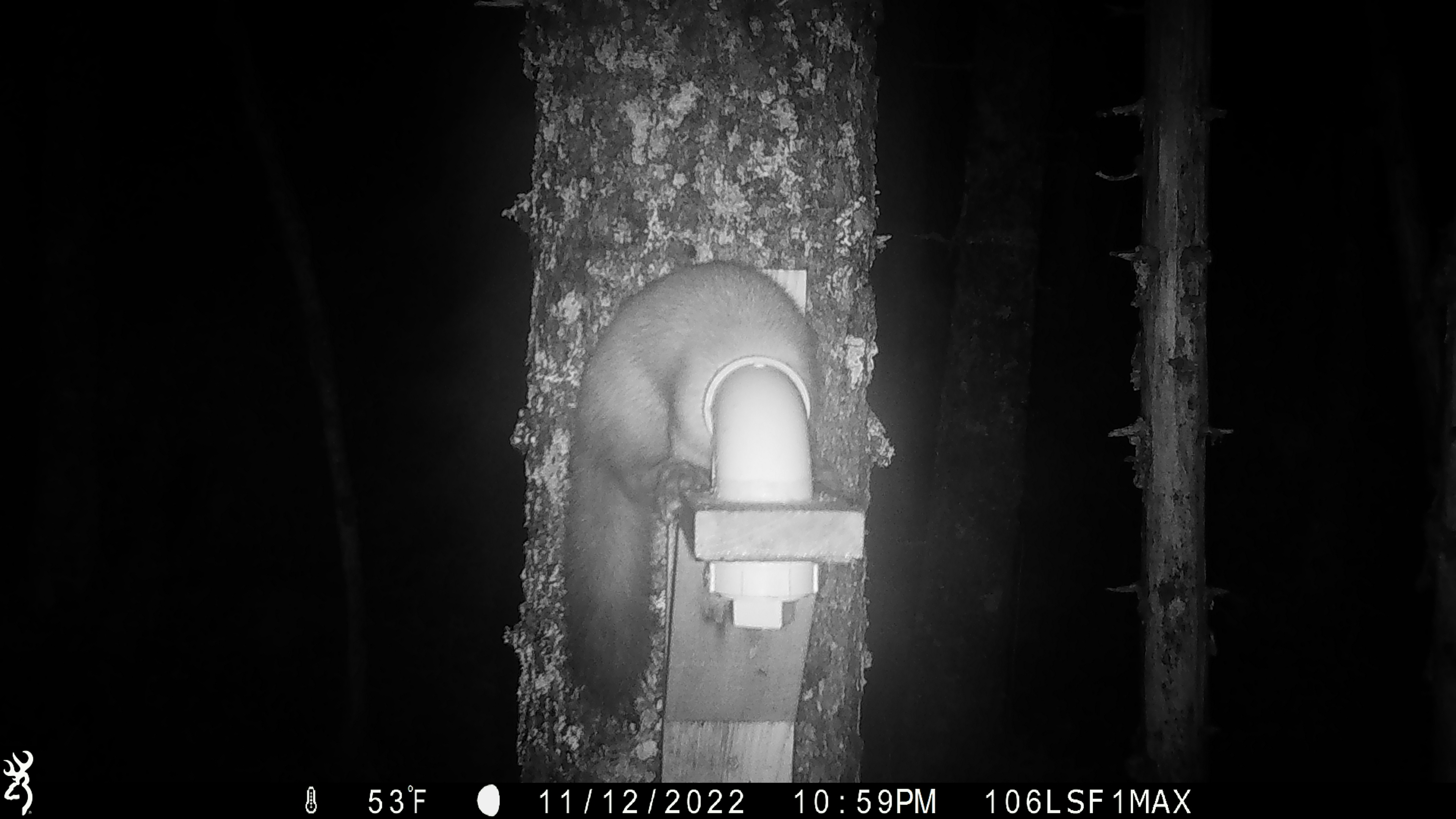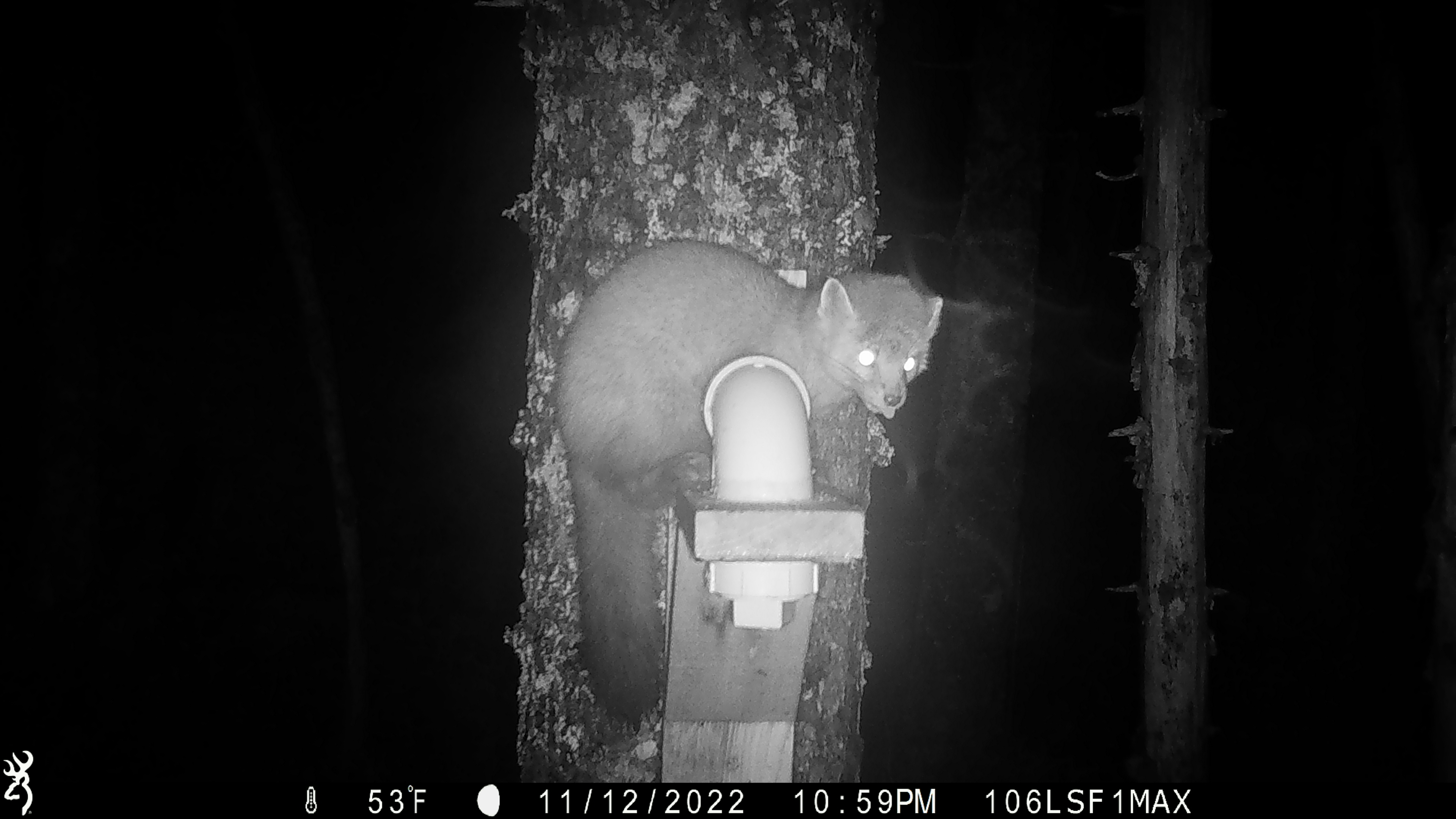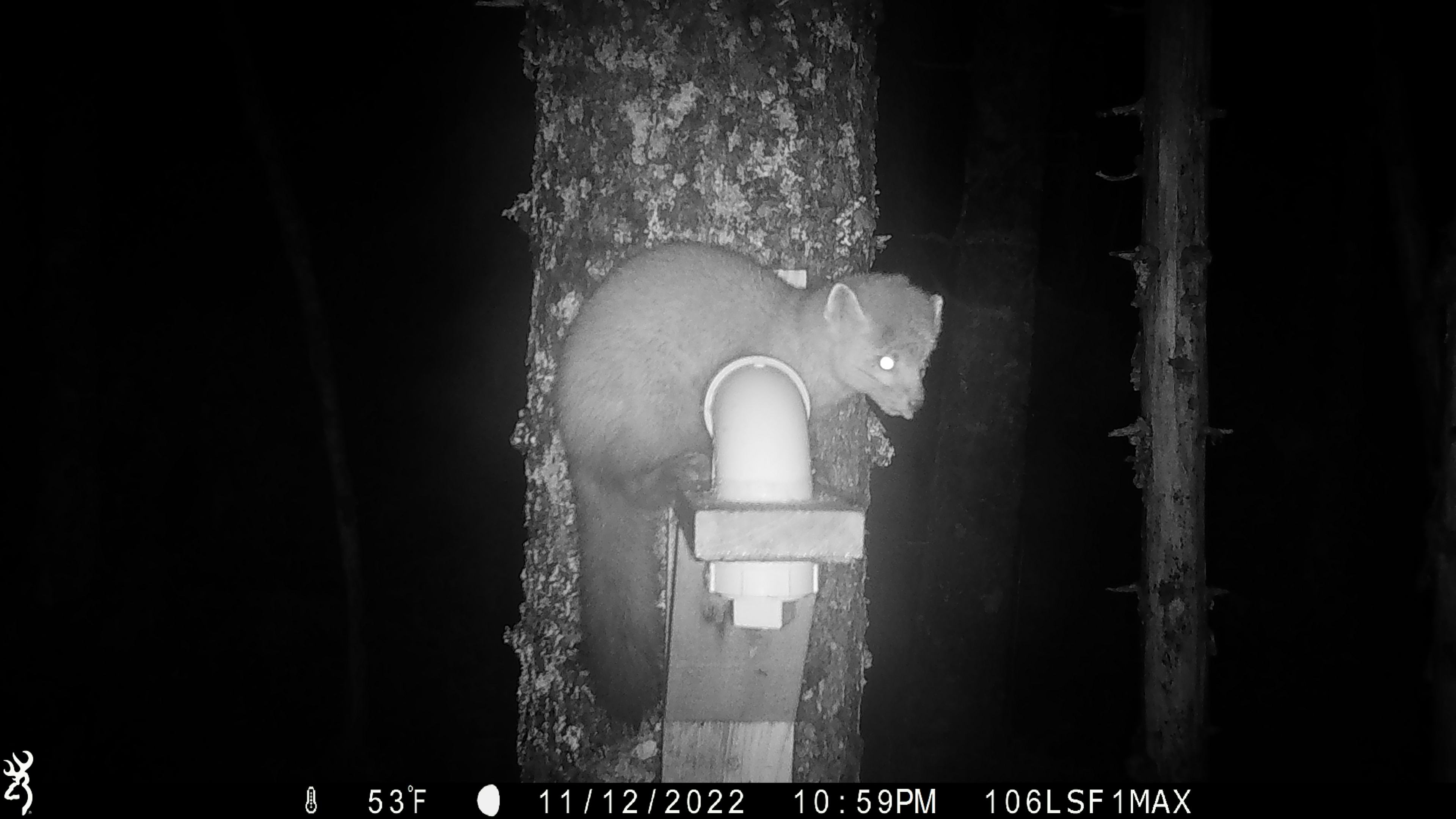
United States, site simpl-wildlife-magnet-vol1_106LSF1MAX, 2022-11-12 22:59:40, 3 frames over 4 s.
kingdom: Animalia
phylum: Chordata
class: Mammalia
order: Carnivora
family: Mustelidae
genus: Martes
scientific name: Martes americana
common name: american marten